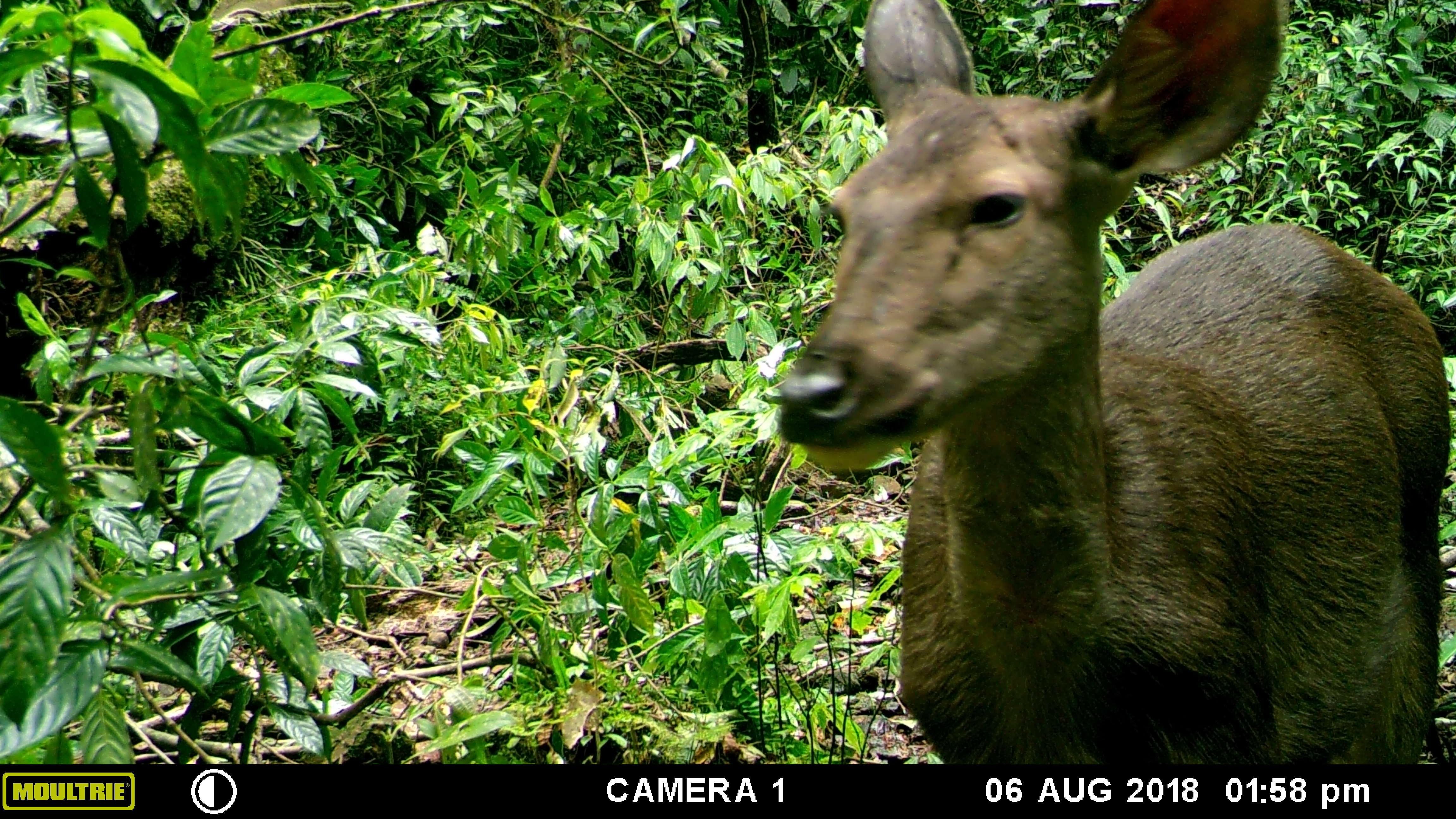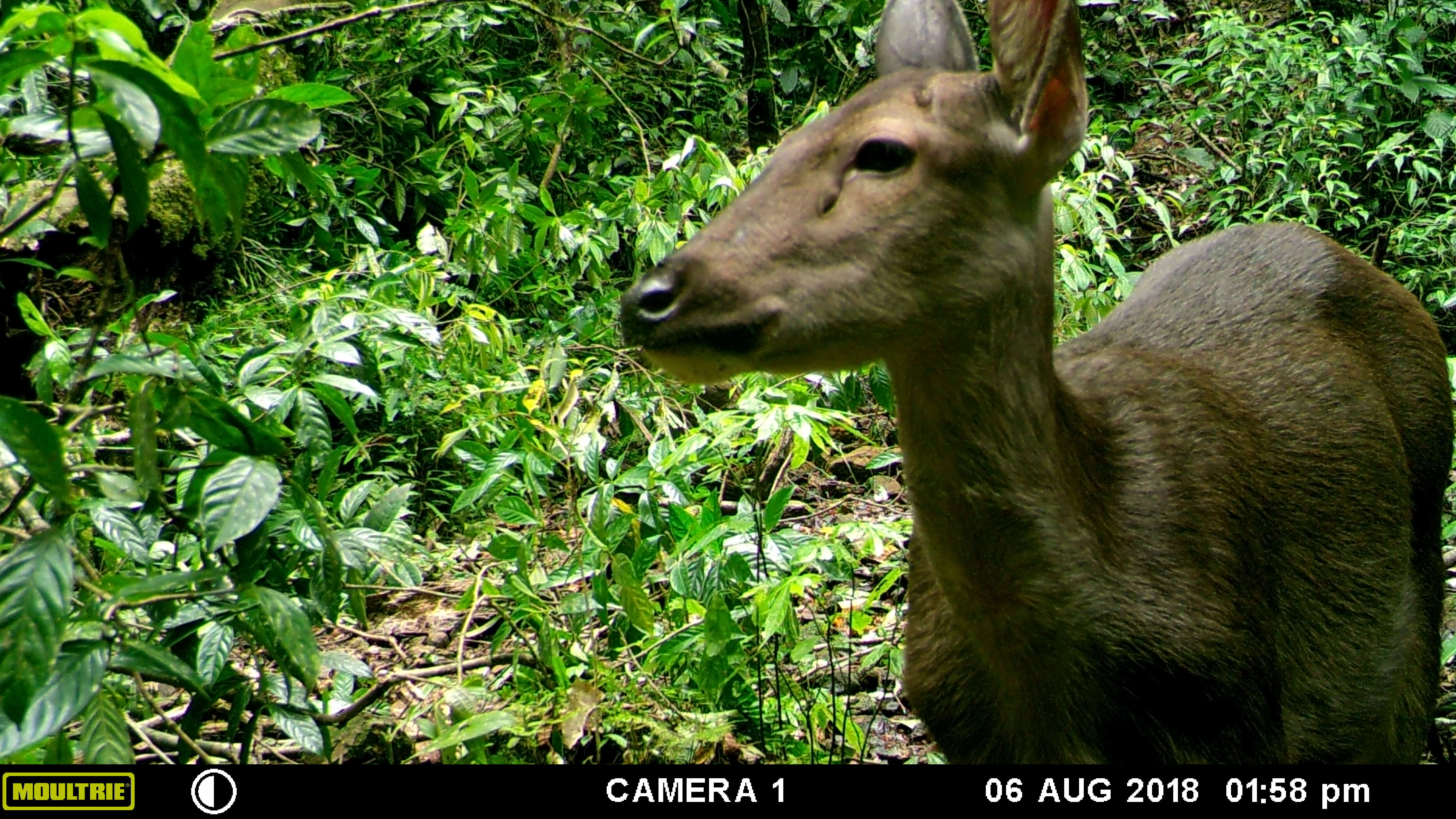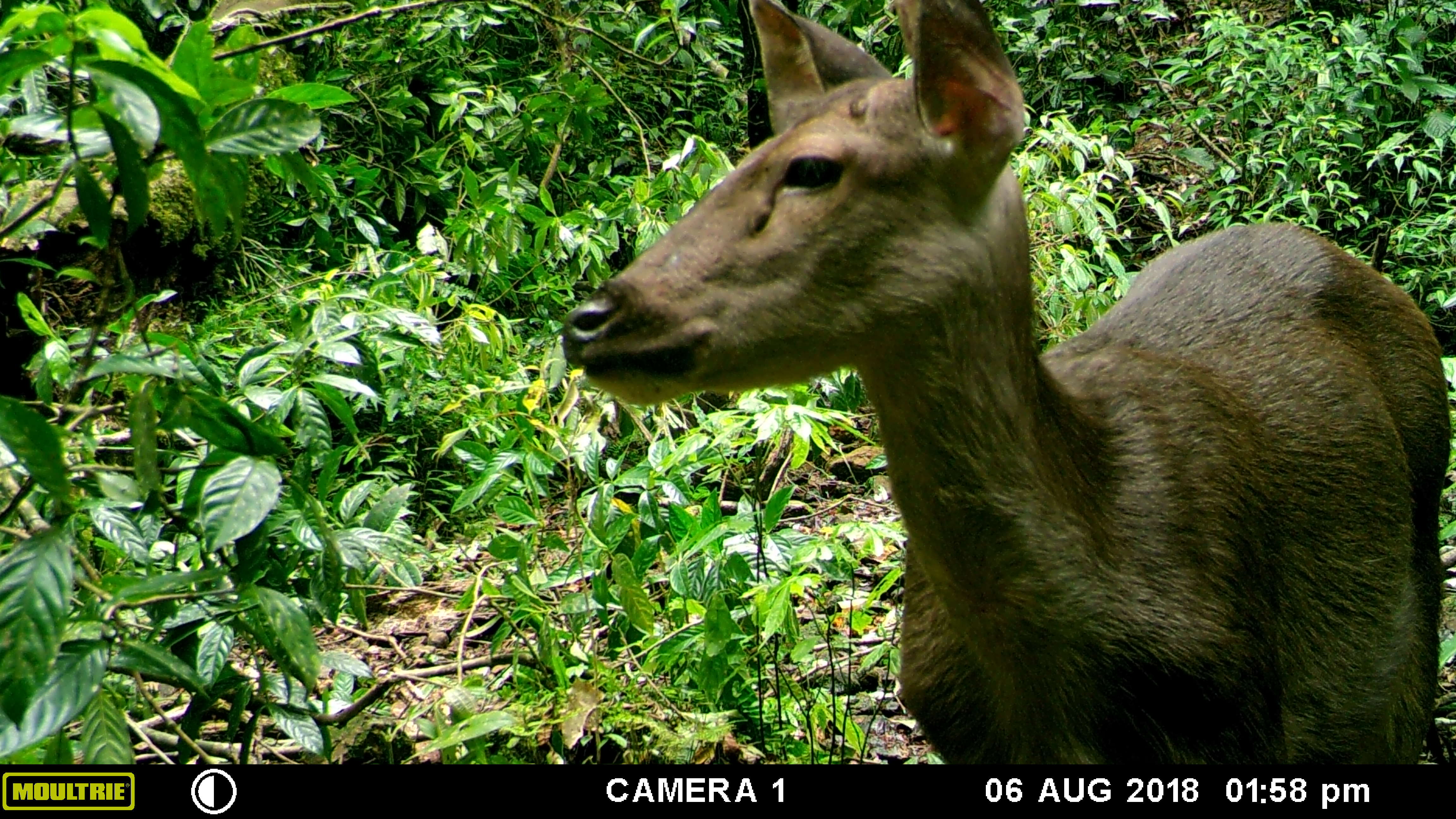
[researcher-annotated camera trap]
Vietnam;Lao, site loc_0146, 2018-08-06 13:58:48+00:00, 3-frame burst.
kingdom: Animalia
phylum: Chordata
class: Mammalia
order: Artiodactyla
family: Cervidae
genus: Rusa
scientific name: Rusa unicolor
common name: sambar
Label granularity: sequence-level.